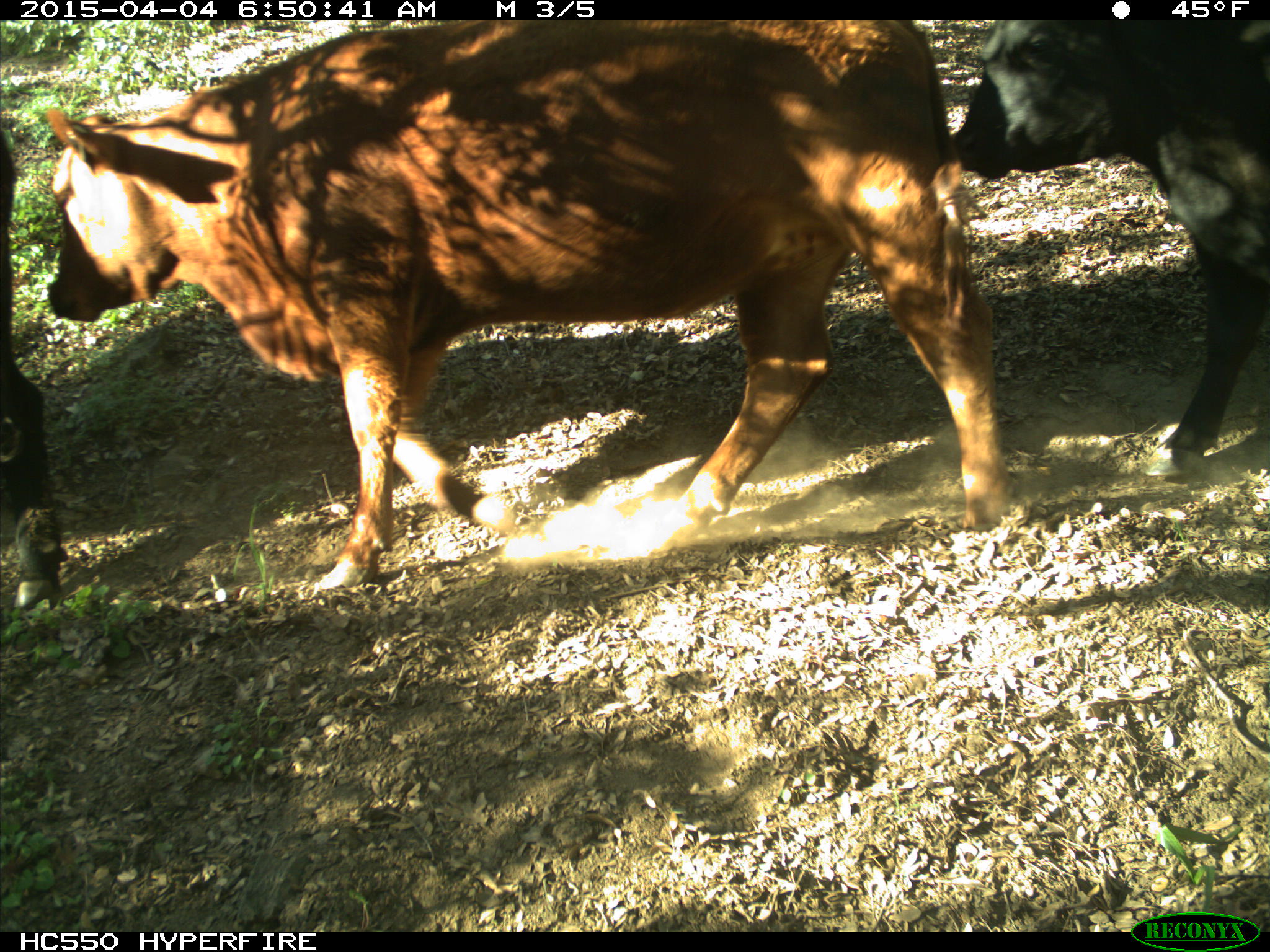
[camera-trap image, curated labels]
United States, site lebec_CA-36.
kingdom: Animalia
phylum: Chordata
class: Mammalia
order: Artiodactyla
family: Bovidae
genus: Bos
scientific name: Bos taurus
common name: domestic cow